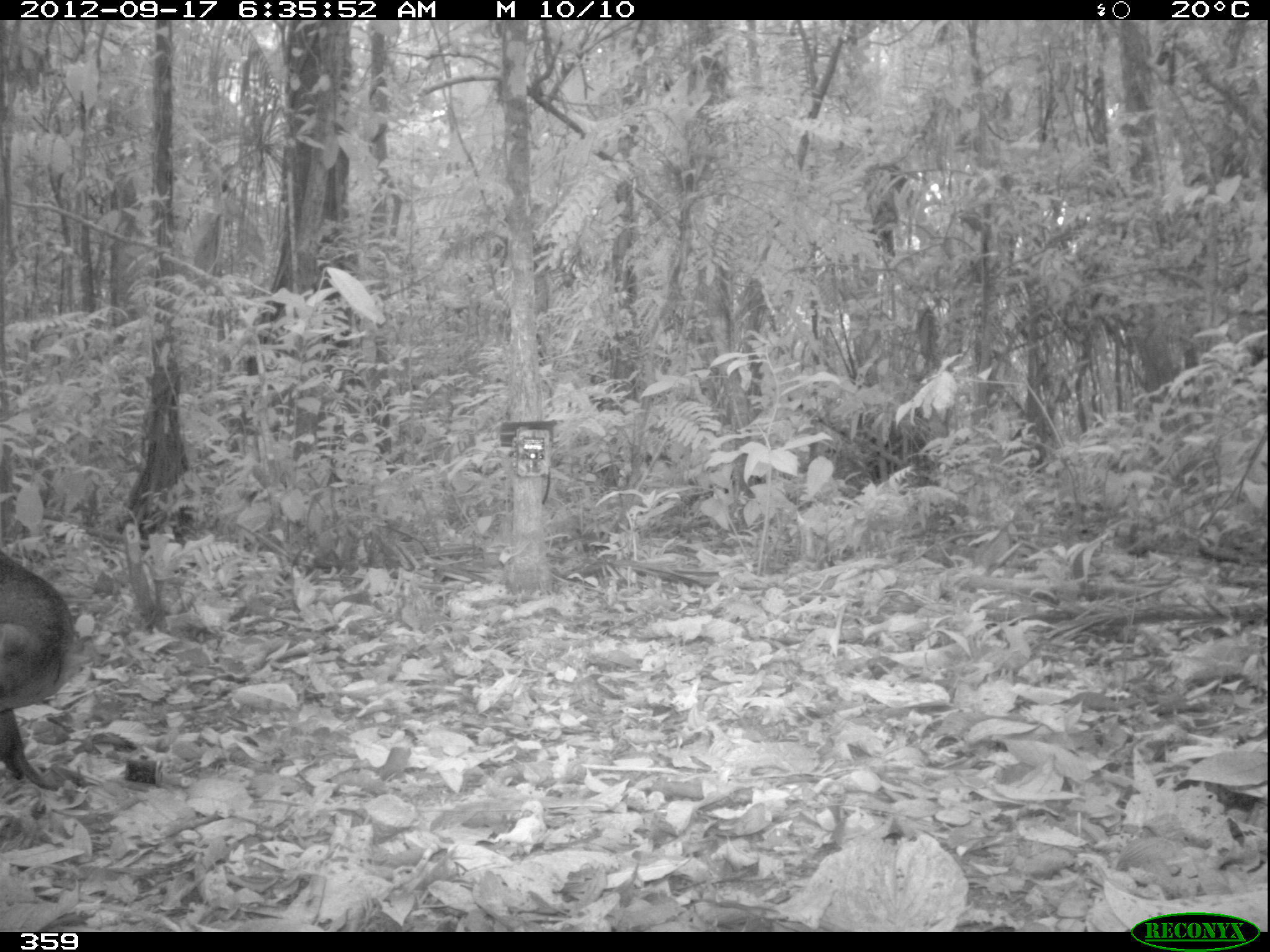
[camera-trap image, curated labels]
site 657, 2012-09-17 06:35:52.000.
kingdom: Animalia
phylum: Chordata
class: Mammalia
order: Carnivora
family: Canidae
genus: Atelocynus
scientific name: Atelocynus microtis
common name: short-eared dog